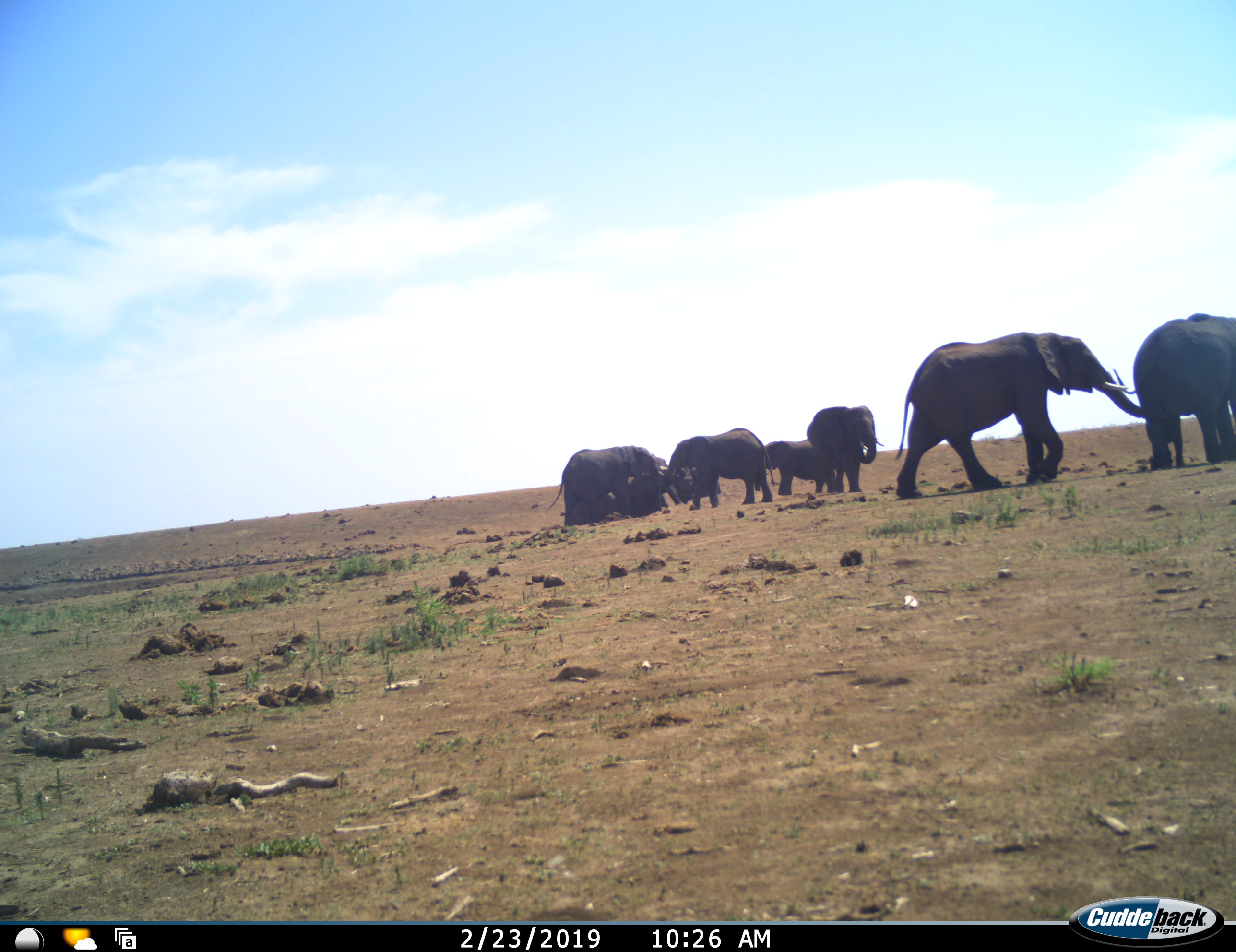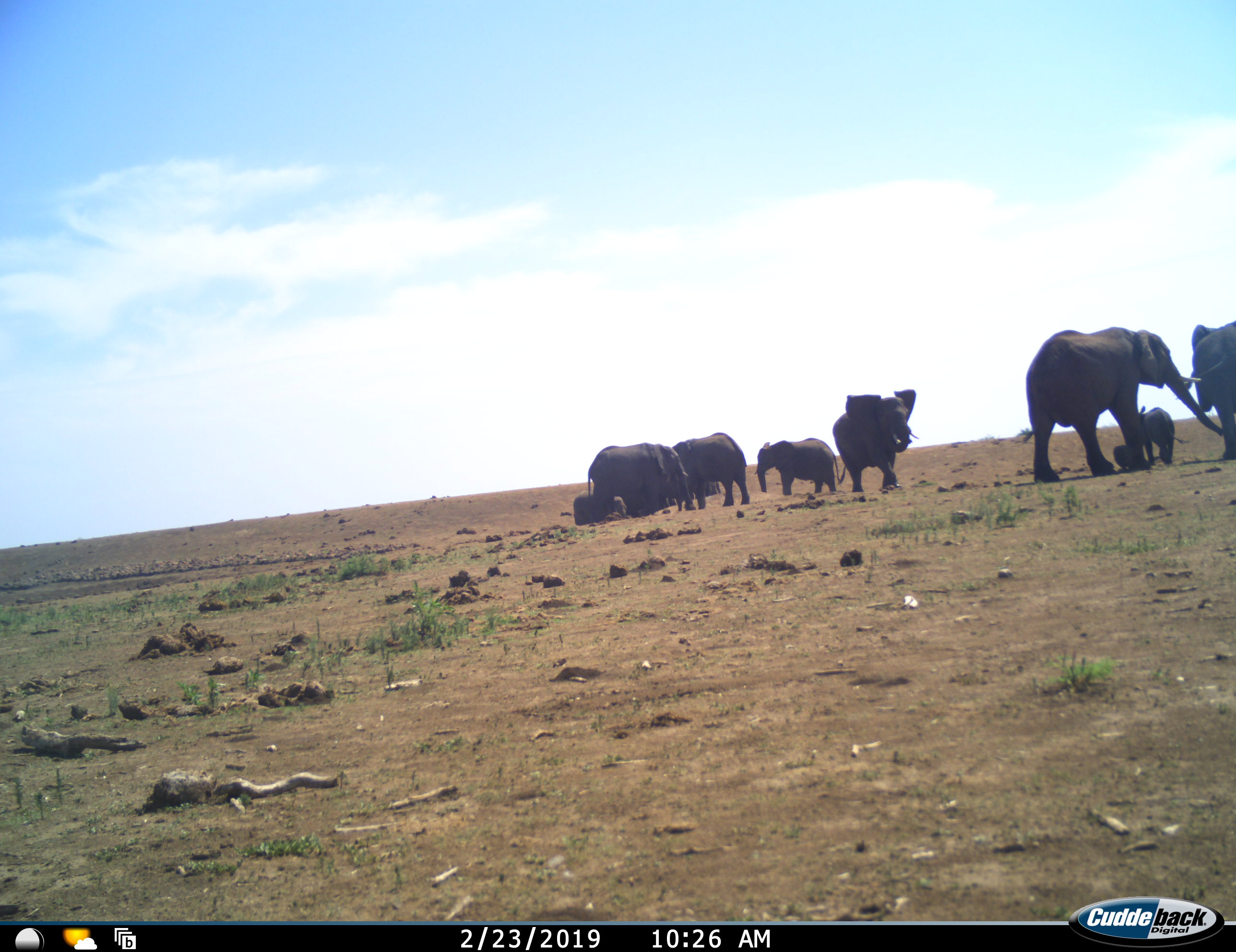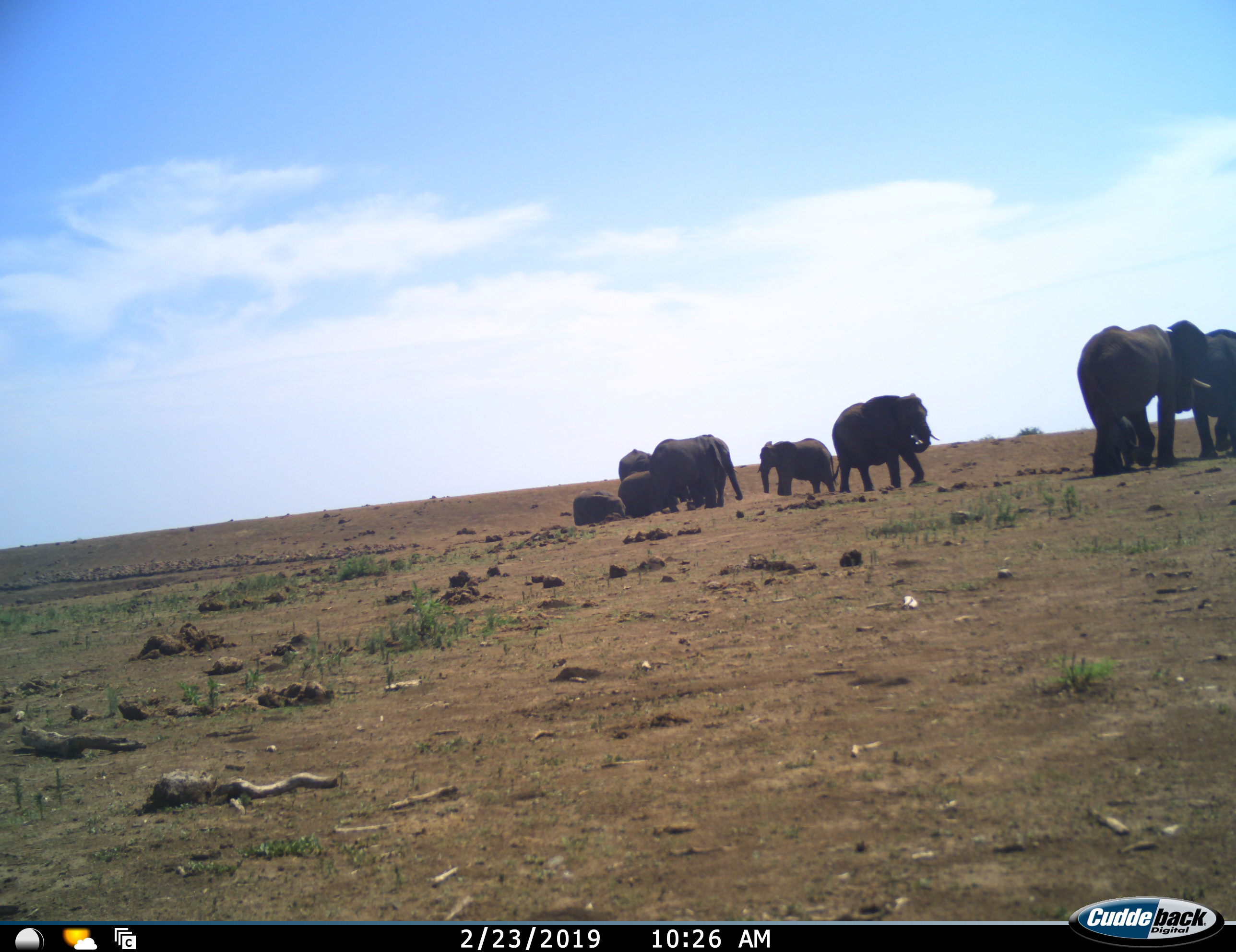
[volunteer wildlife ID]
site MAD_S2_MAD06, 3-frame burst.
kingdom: Animalia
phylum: Chordata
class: Mammalia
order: Proboscidea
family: Elephantidae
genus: Loxodonta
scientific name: Loxodonta africana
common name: african bush elephant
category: elephant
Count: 11-50.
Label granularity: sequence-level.